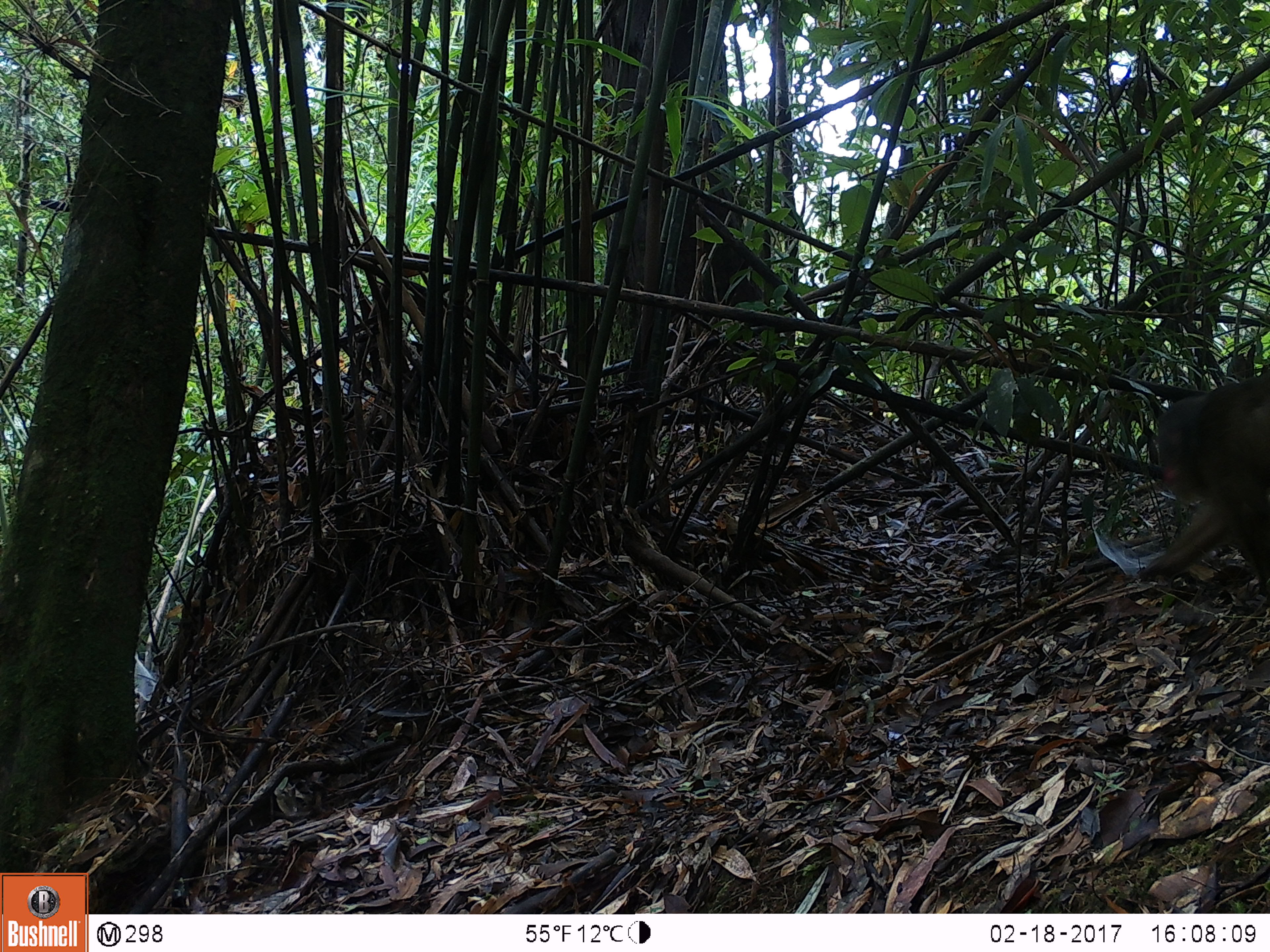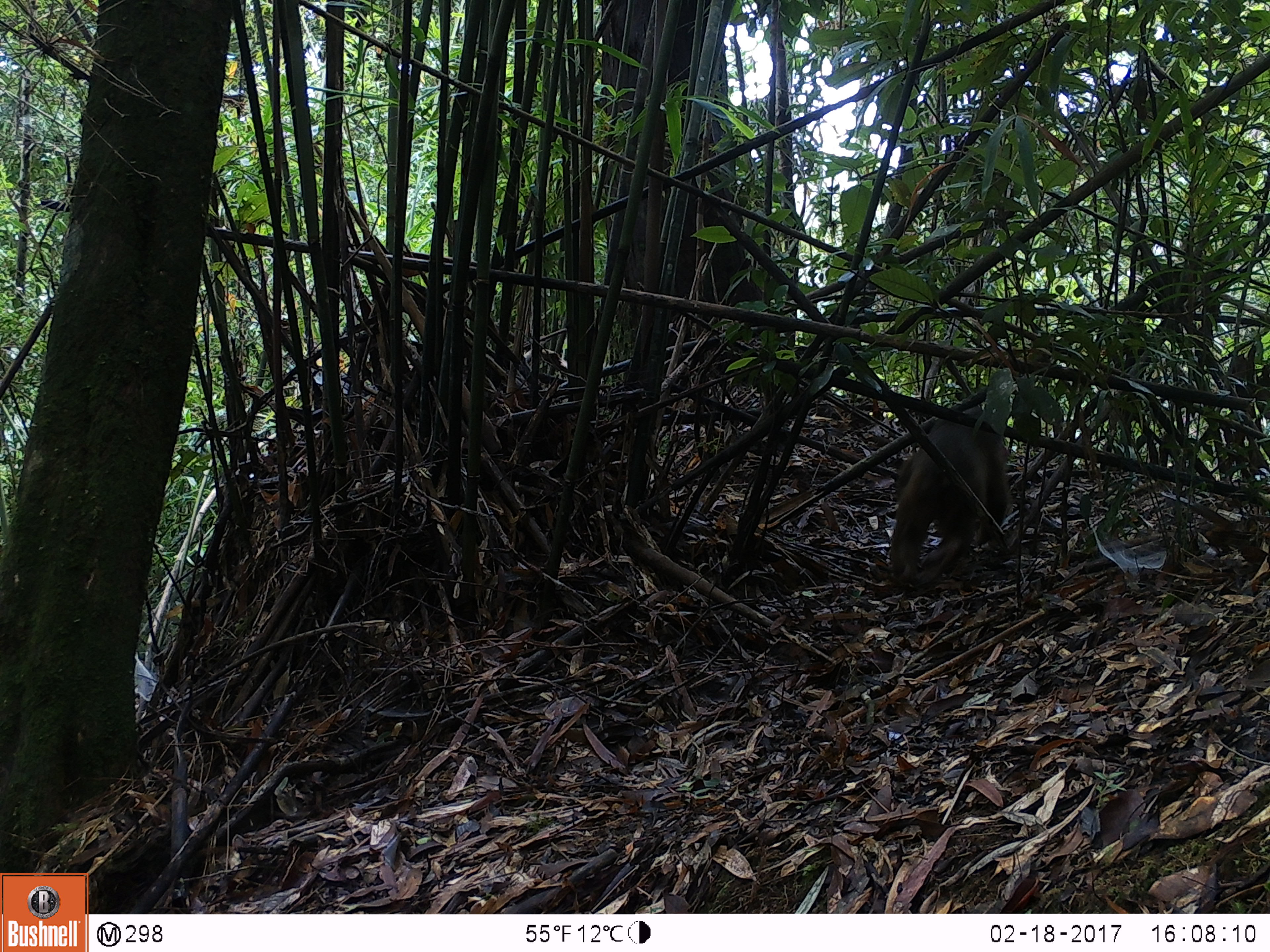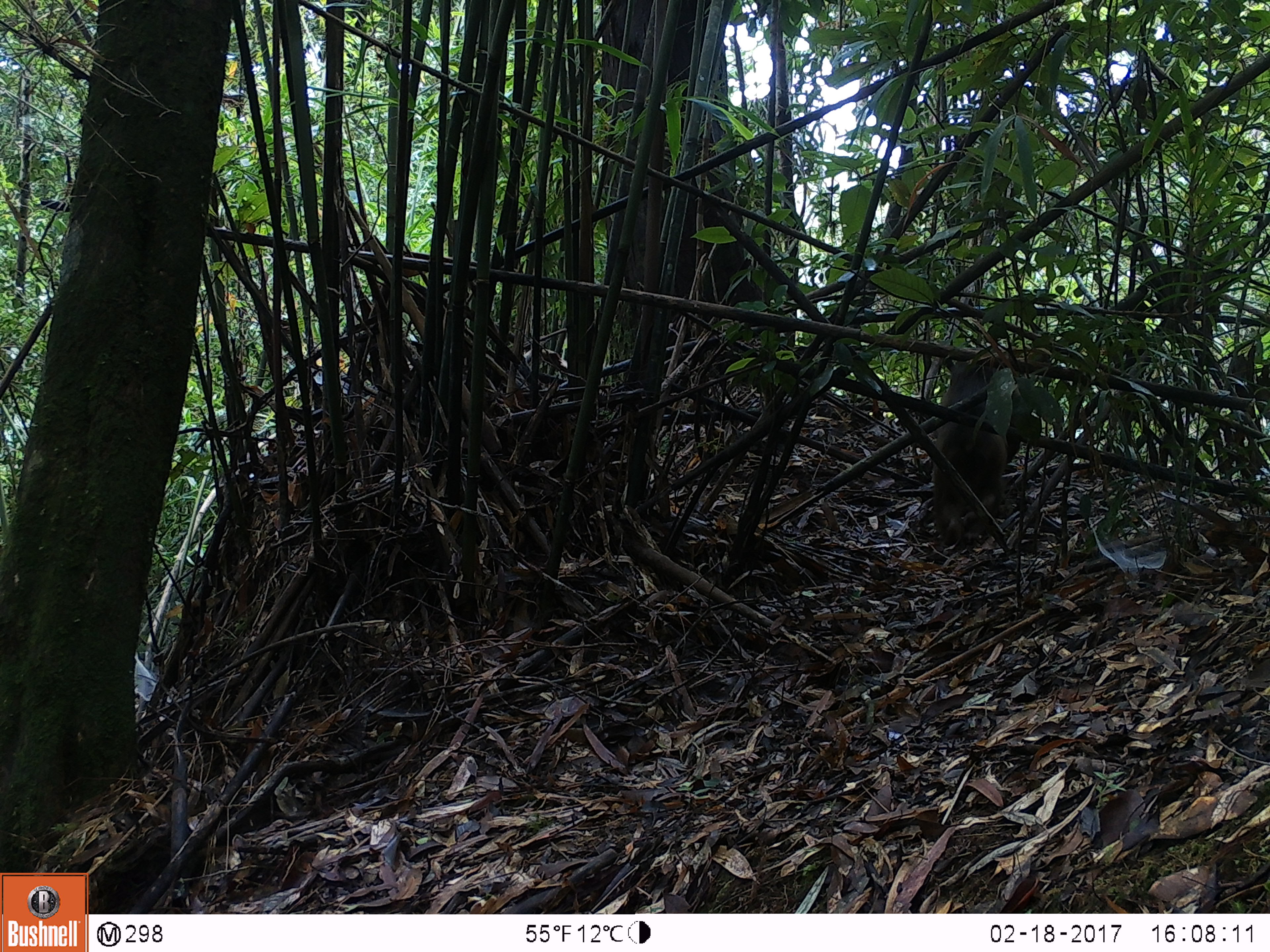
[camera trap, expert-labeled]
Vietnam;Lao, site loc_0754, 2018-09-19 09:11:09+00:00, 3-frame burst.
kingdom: Animalia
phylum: Chordata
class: Mammalia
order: Primates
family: Cercopithecidae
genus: Macaca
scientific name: Macaca arctoides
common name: stump-tailed macaque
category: stump tailed macaque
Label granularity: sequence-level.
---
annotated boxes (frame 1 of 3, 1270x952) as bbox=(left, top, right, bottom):
stump tailed macaque: bbox=(1136, 369, 1270, 595)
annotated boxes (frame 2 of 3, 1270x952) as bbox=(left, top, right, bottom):
stump tailed macaque: bbox=(888, 397, 1011, 589)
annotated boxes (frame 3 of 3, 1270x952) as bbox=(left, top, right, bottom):
stump tailed macaque: bbox=(932, 360, 1024, 554)